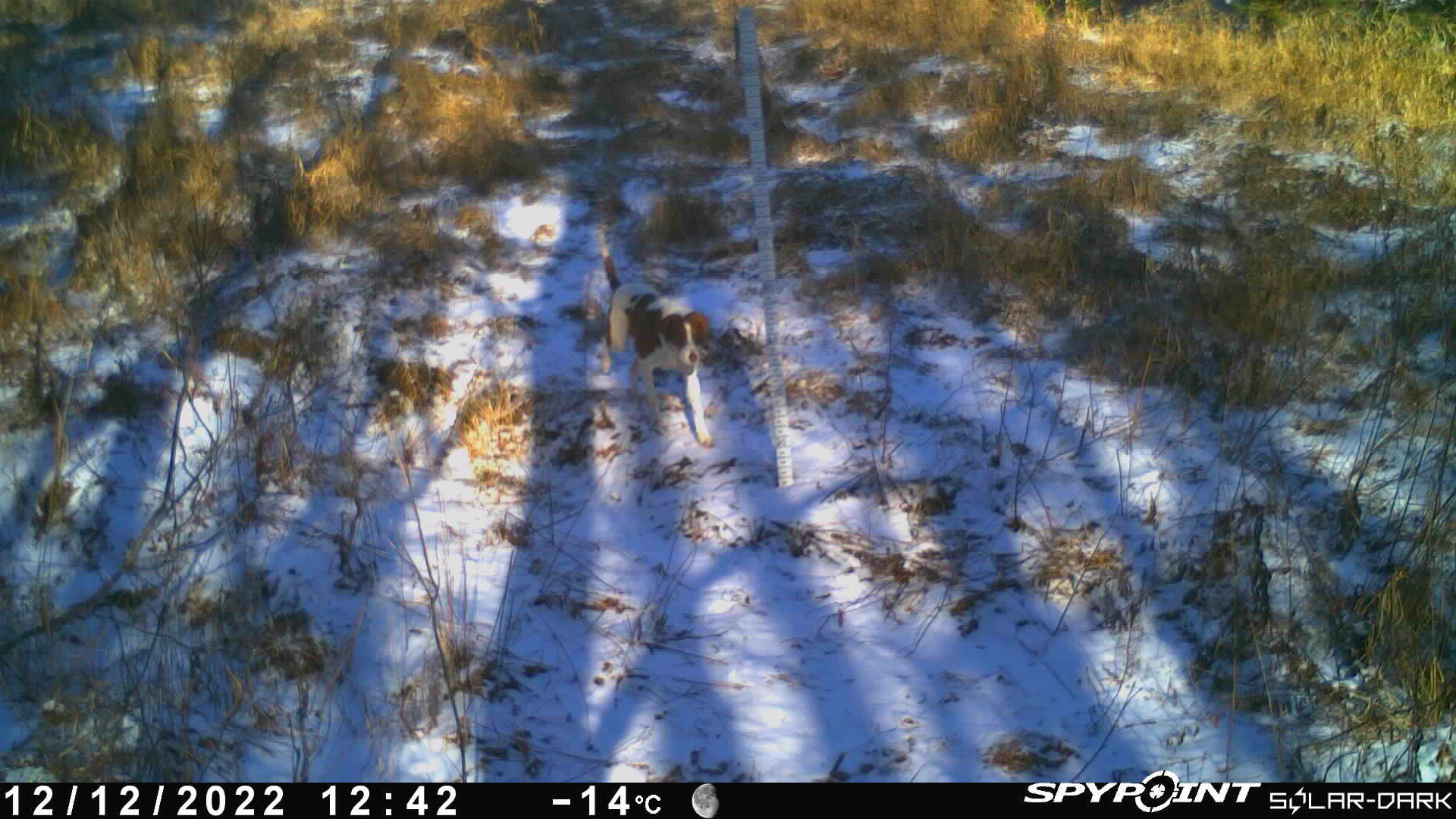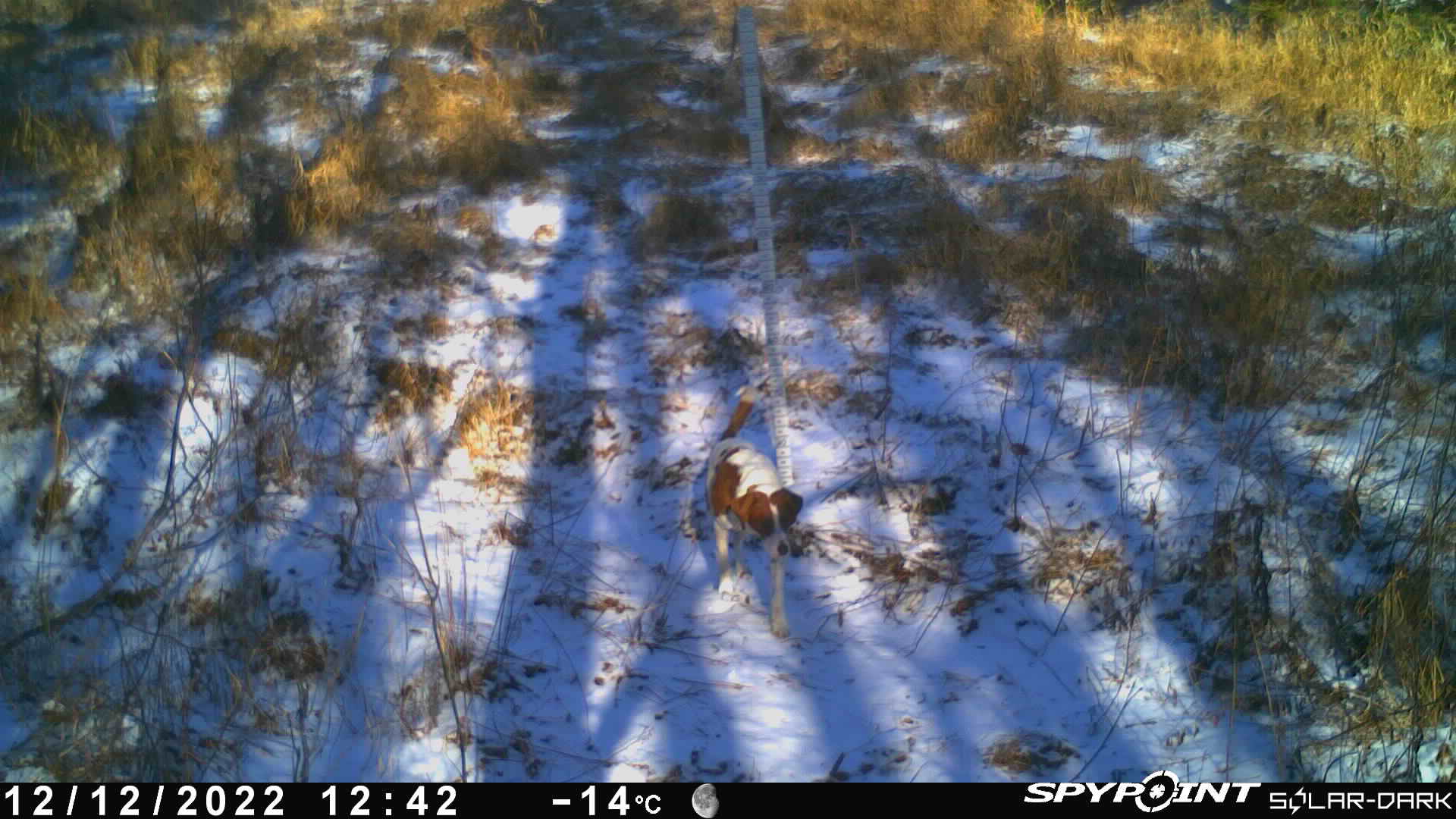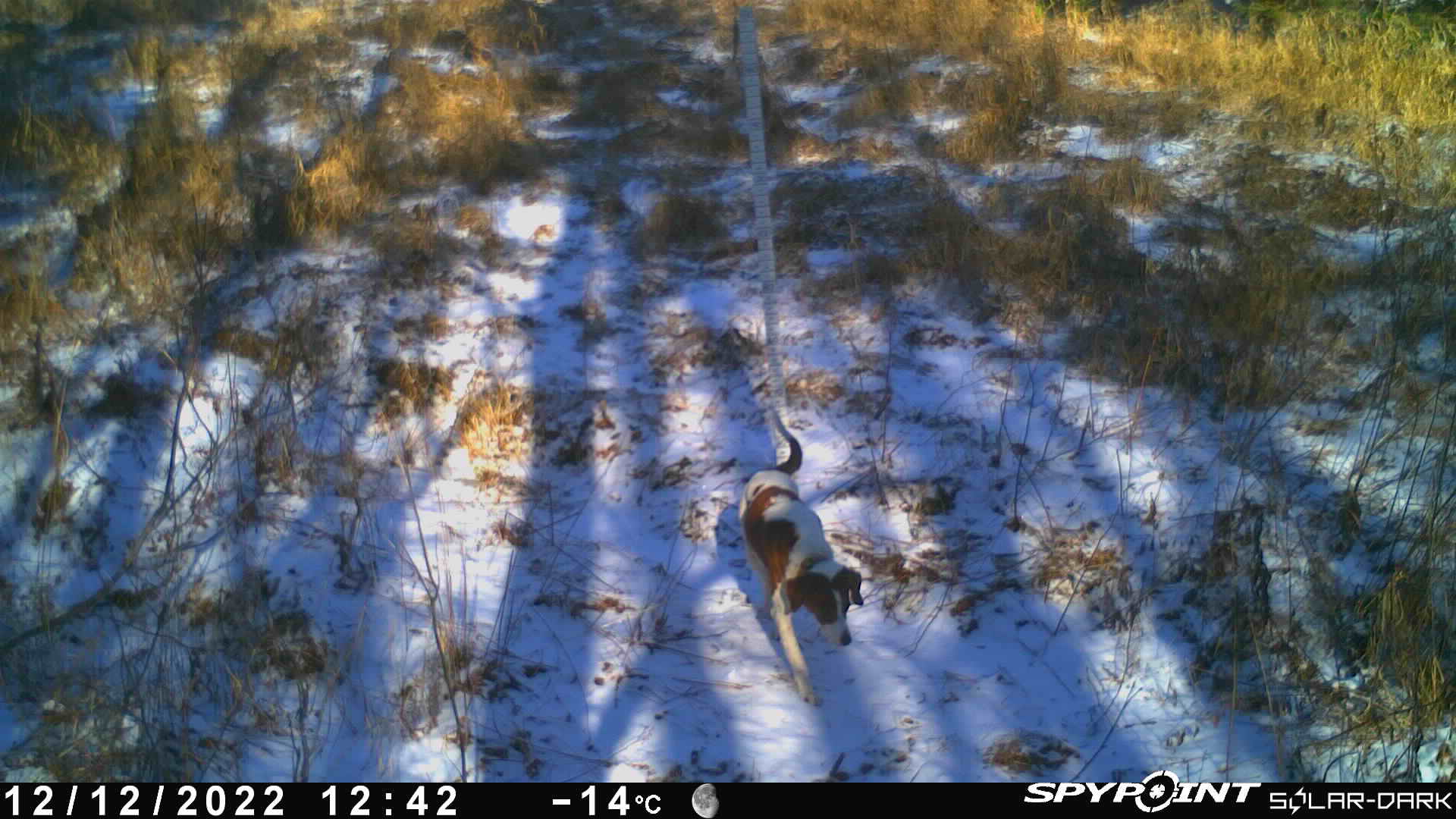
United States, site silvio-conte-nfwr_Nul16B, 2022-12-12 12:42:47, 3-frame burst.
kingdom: Animalia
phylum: Chordata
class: Mammalia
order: Carnivora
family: Canidae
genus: Canis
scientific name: Canis familiaris familiaris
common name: domestic dog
Domestic dog (Canis familiaris familiaris).